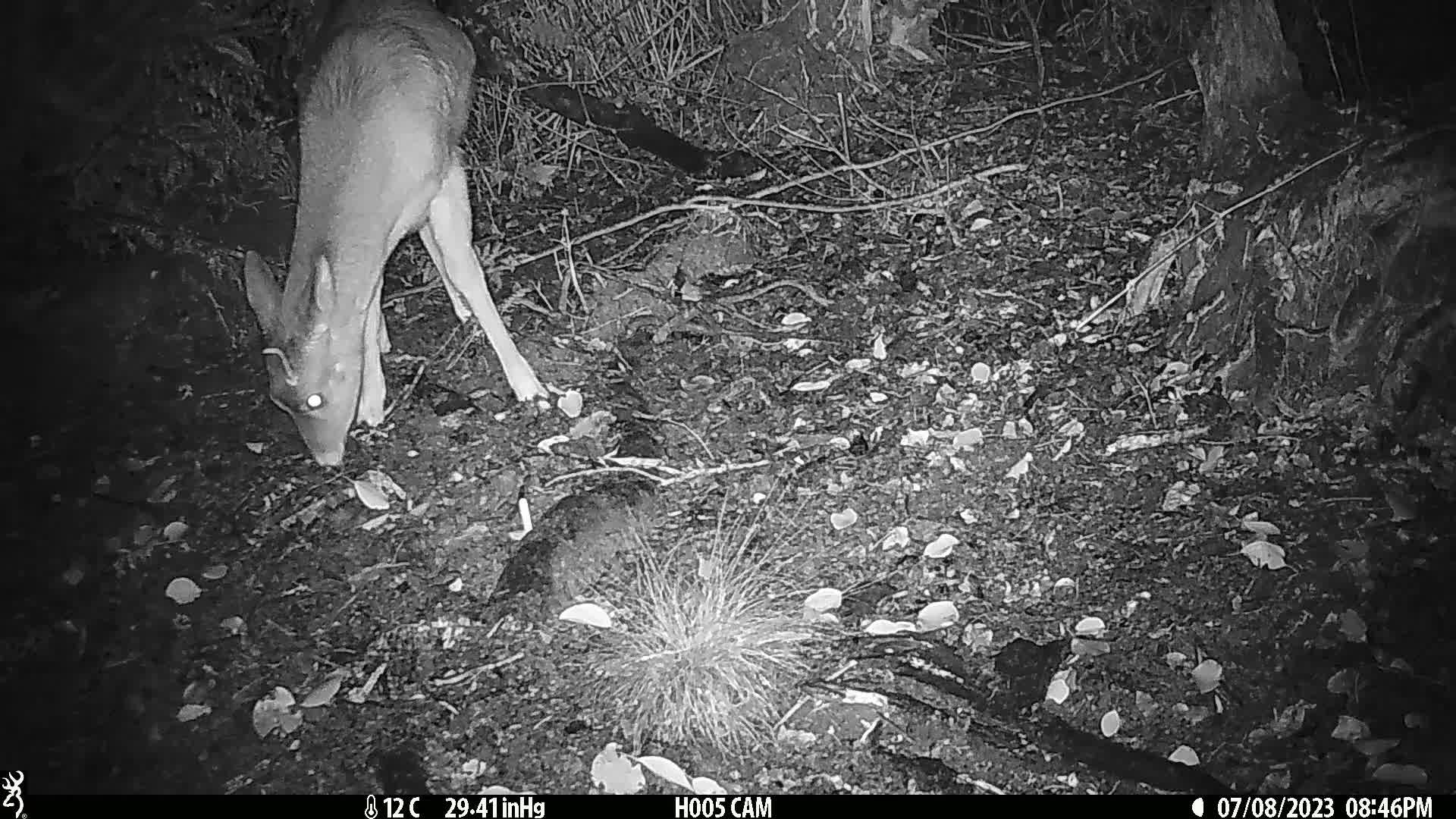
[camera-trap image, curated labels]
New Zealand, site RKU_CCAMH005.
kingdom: Animalia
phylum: Chordata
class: Mammalia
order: Artiodactyla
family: Cervidae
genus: Odocoileus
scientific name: Odocoileus virginianus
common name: white-tailed deer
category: white tailed deer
White tailed deer (white-tailed deer) (Odocoileus virginianus).